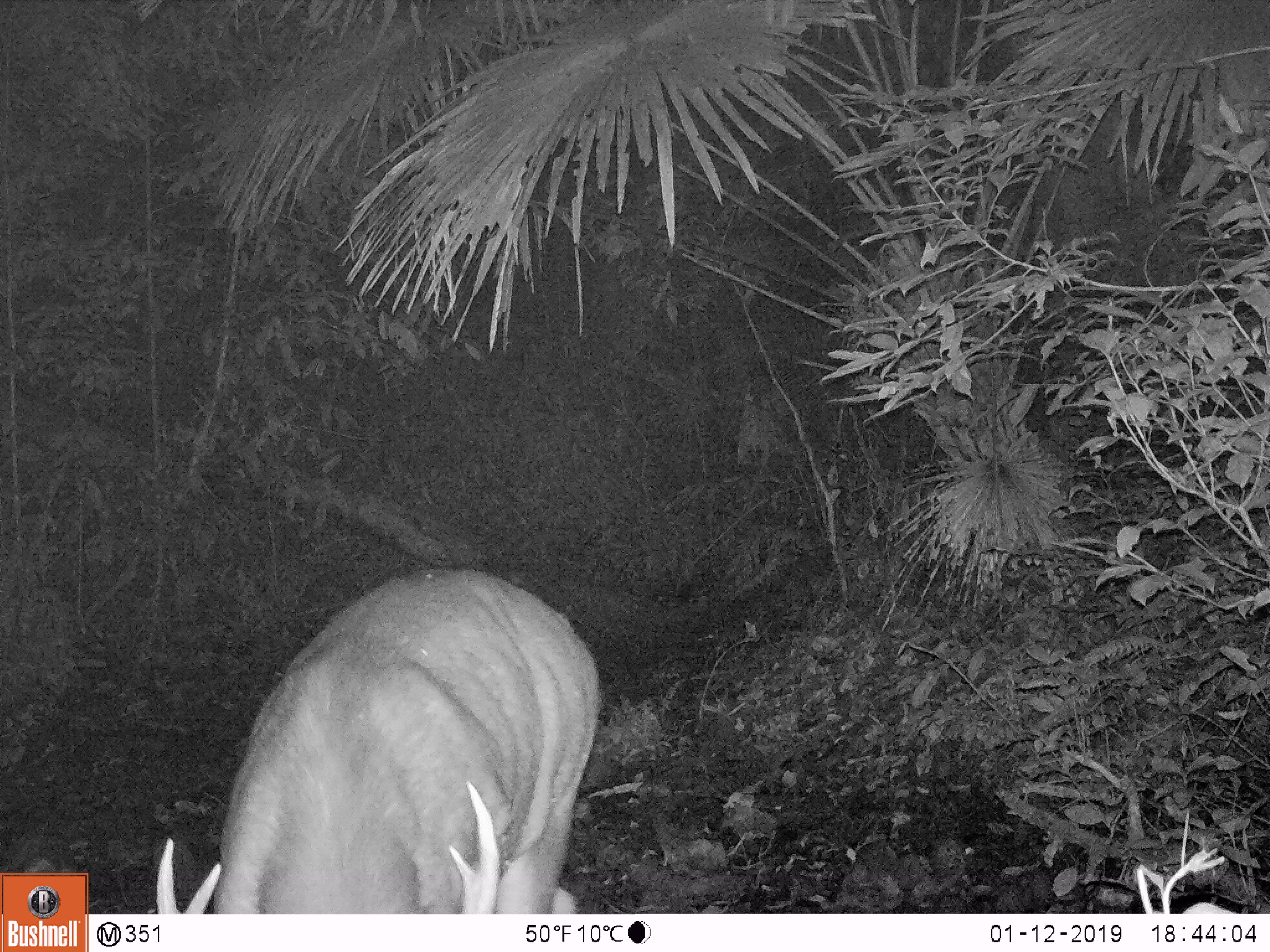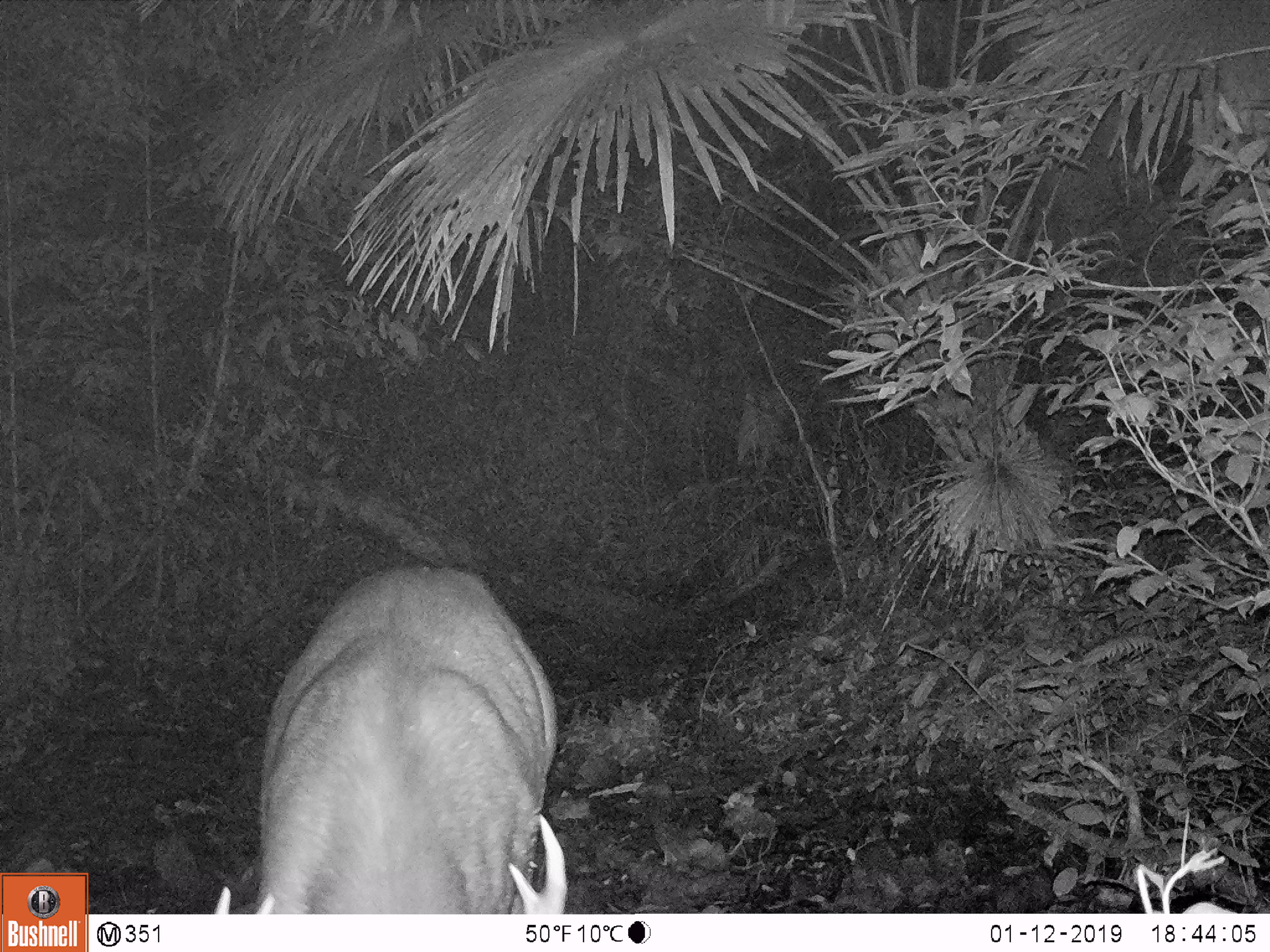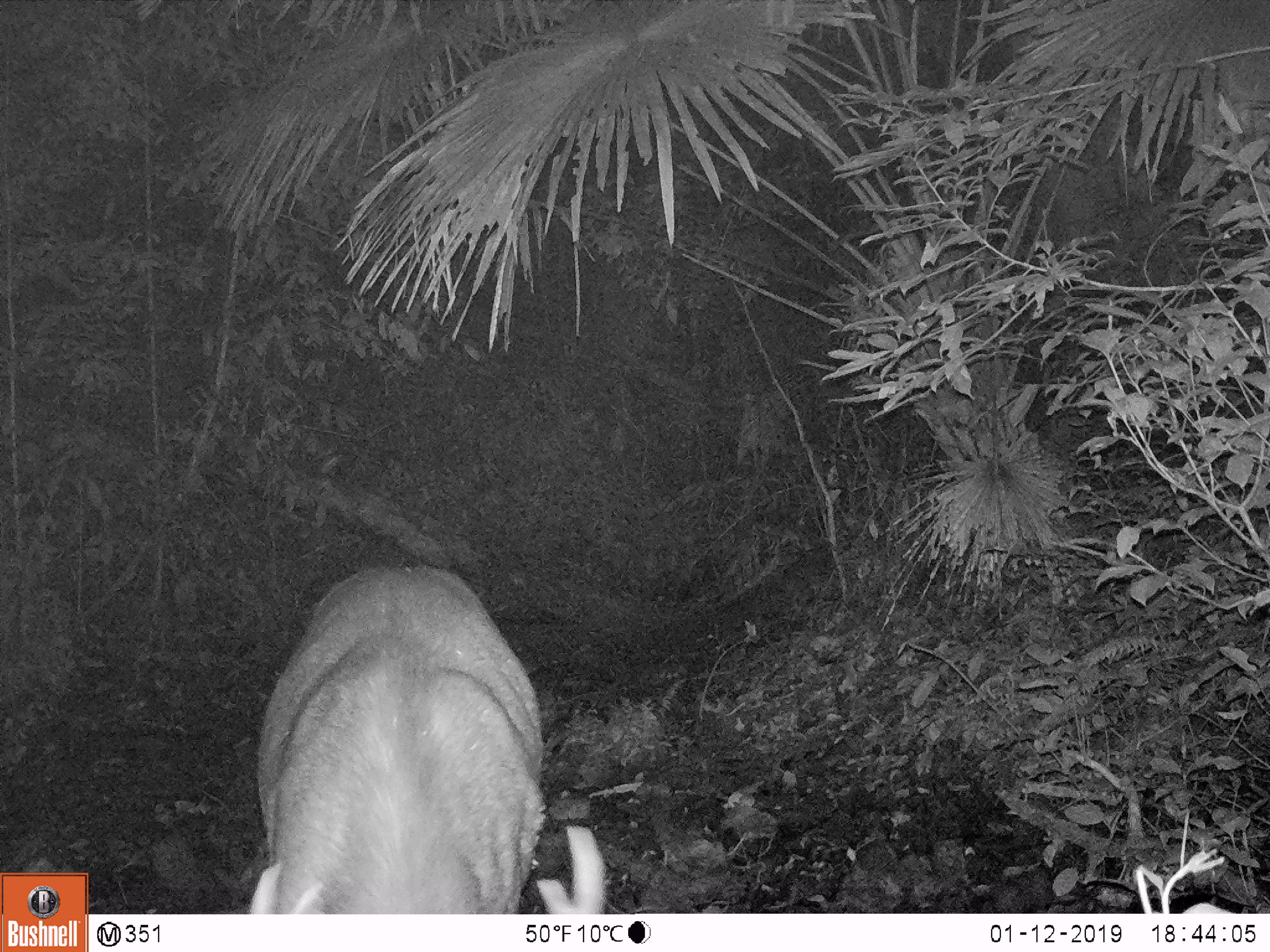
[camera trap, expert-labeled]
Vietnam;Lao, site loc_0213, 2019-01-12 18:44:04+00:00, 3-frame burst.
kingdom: Animalia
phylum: Chordata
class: Mammalia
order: Artiodactyla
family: Cervidae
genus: Rusa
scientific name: Rusa unicolor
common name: sambar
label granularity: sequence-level